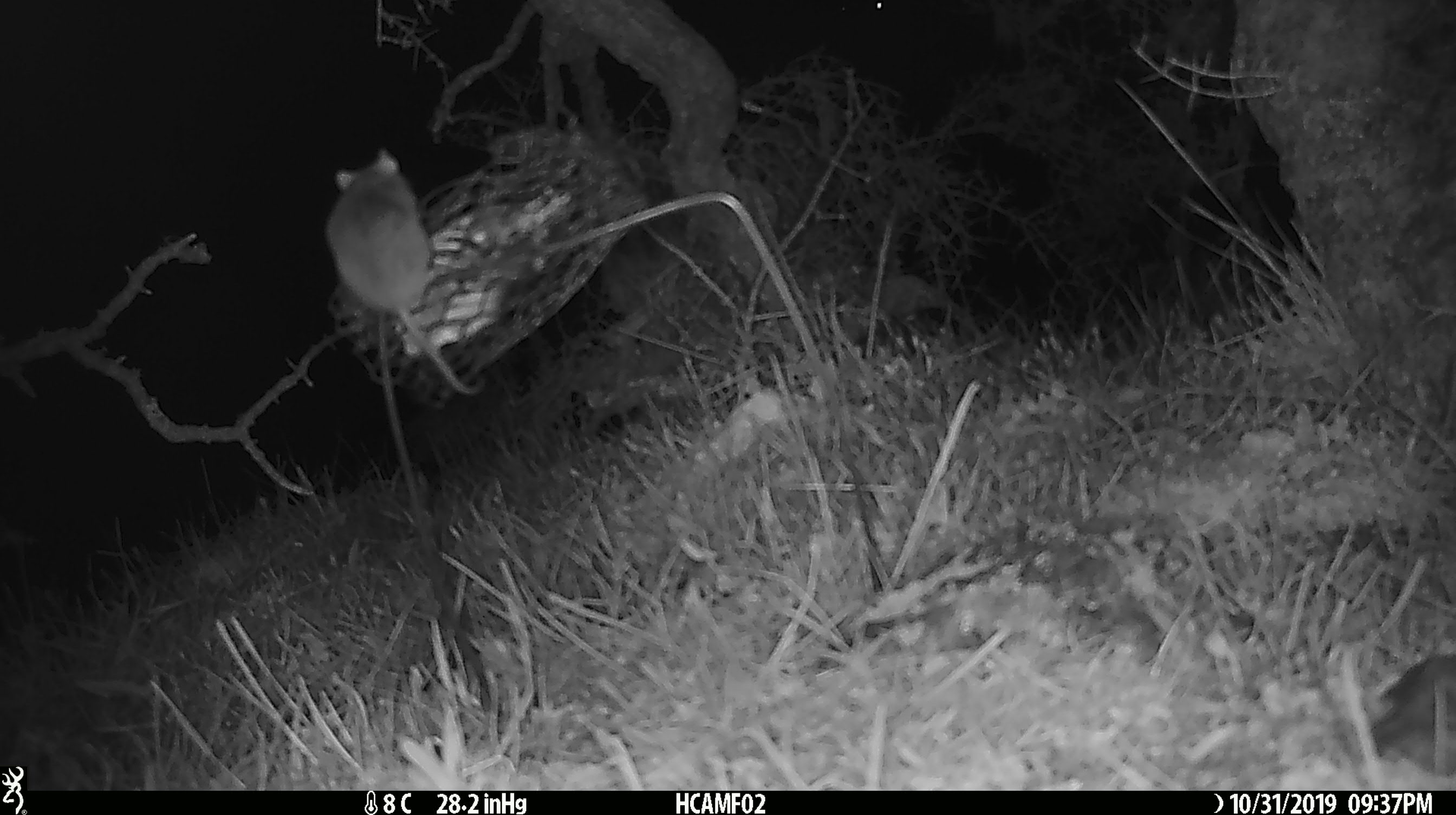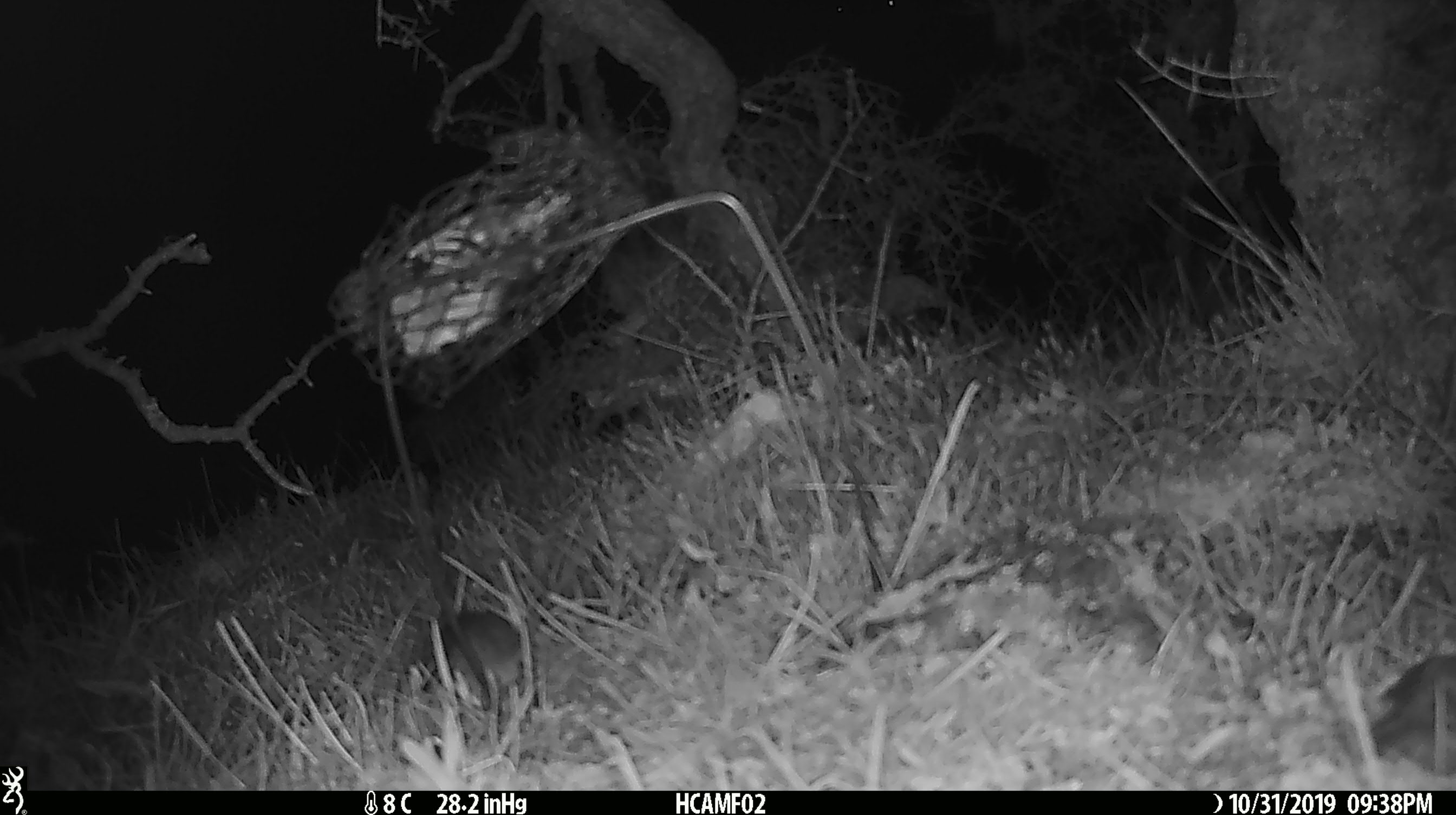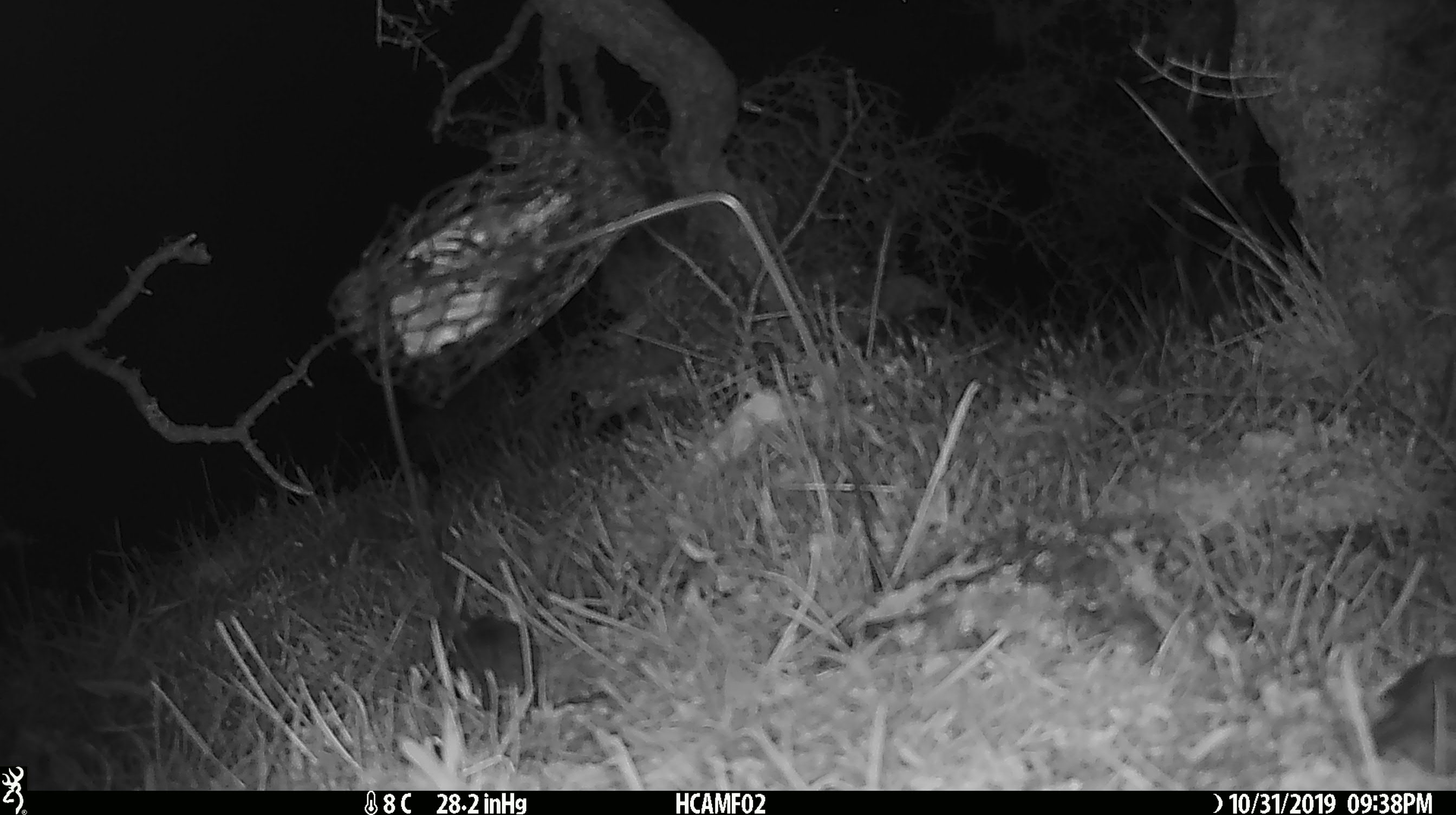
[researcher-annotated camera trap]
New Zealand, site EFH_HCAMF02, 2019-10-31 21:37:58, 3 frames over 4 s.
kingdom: Animalia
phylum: Chordata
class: Mammalia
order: Rodentia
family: Muridae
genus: Mus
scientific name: Mus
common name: mouse